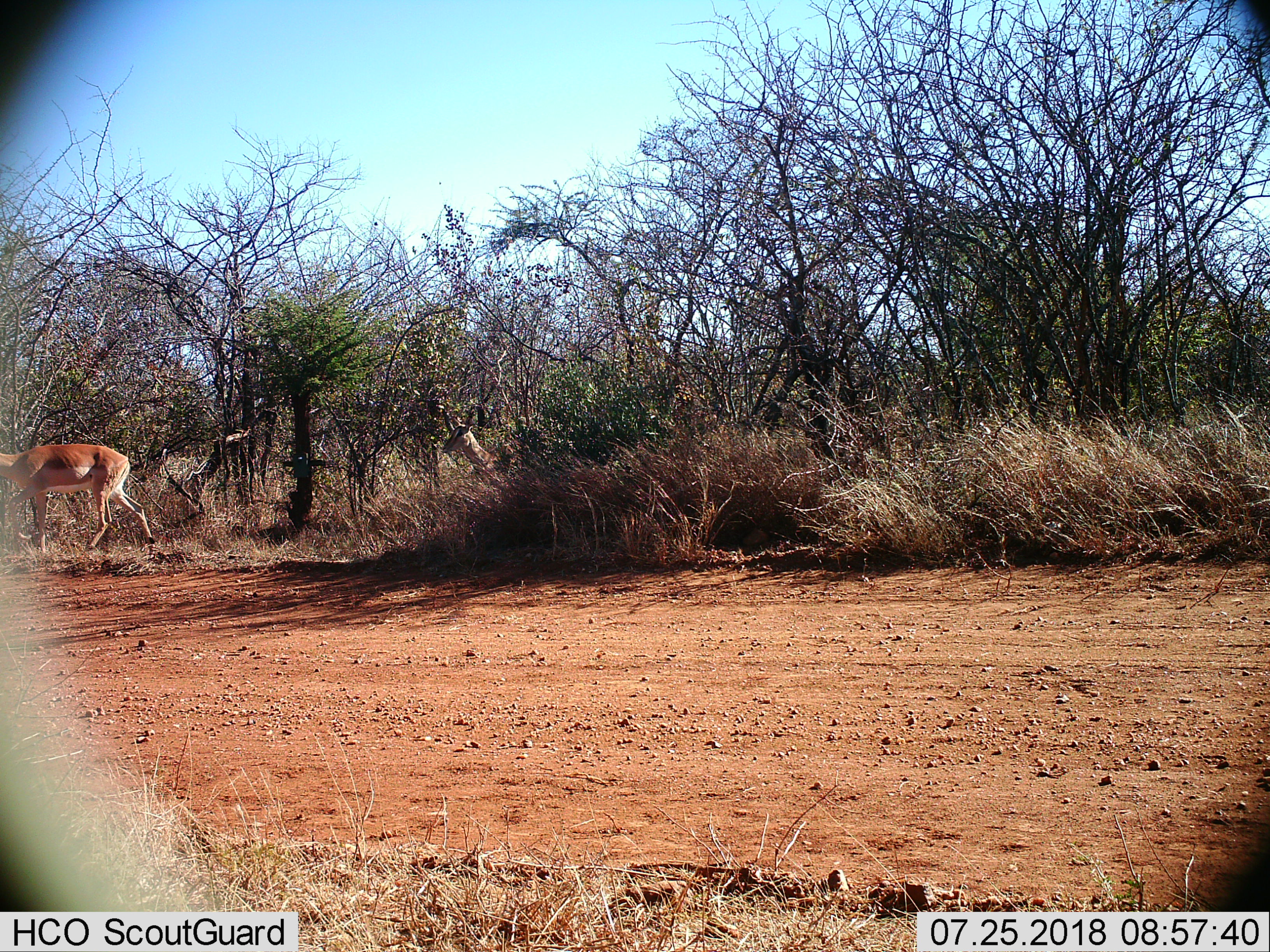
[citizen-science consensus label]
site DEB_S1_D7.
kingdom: Animalia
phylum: Chordata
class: Mammalia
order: Artiodactyla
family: Bovidae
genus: Aepyceros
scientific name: Aepyceros melampus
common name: impala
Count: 1.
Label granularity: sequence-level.